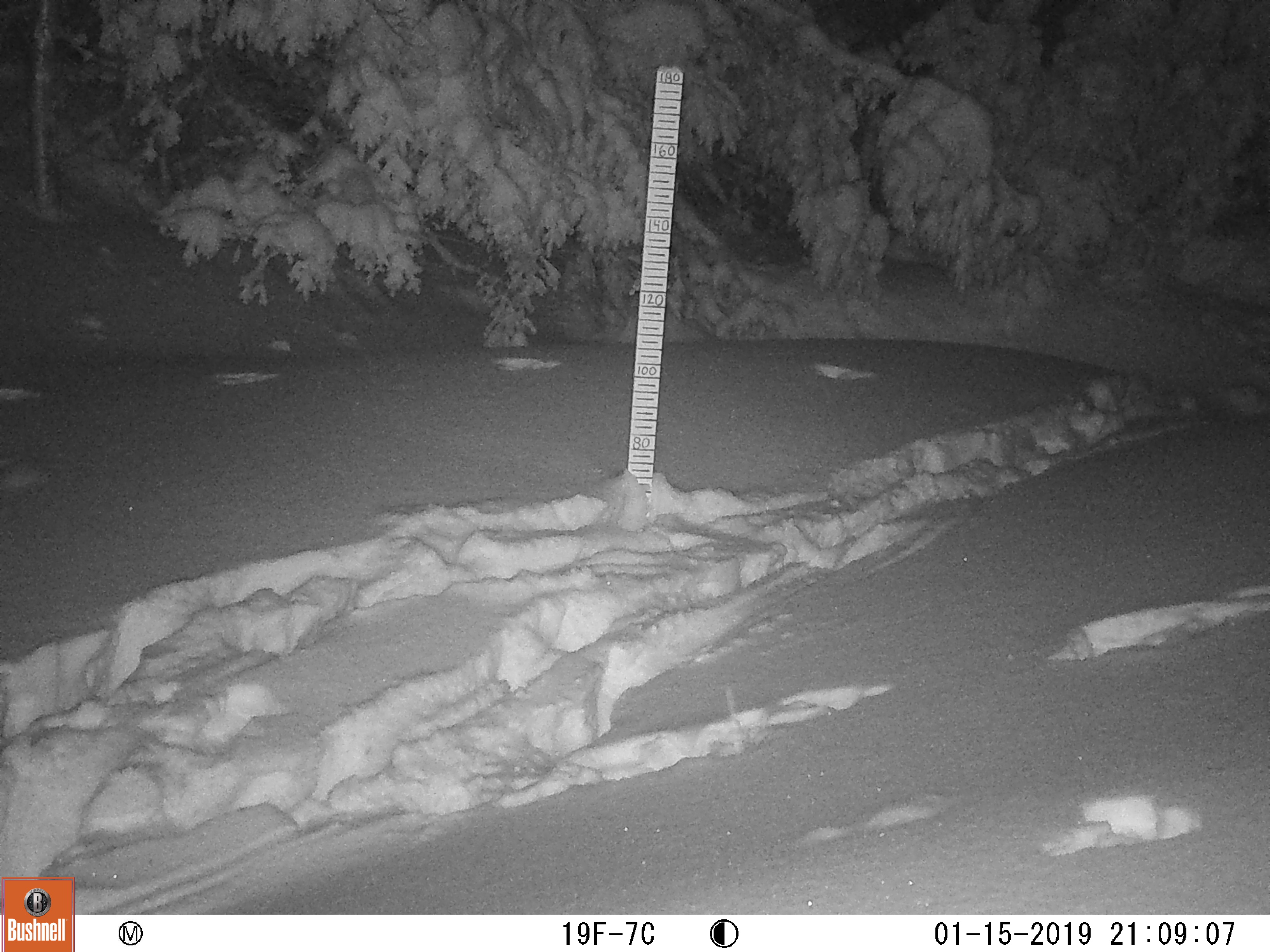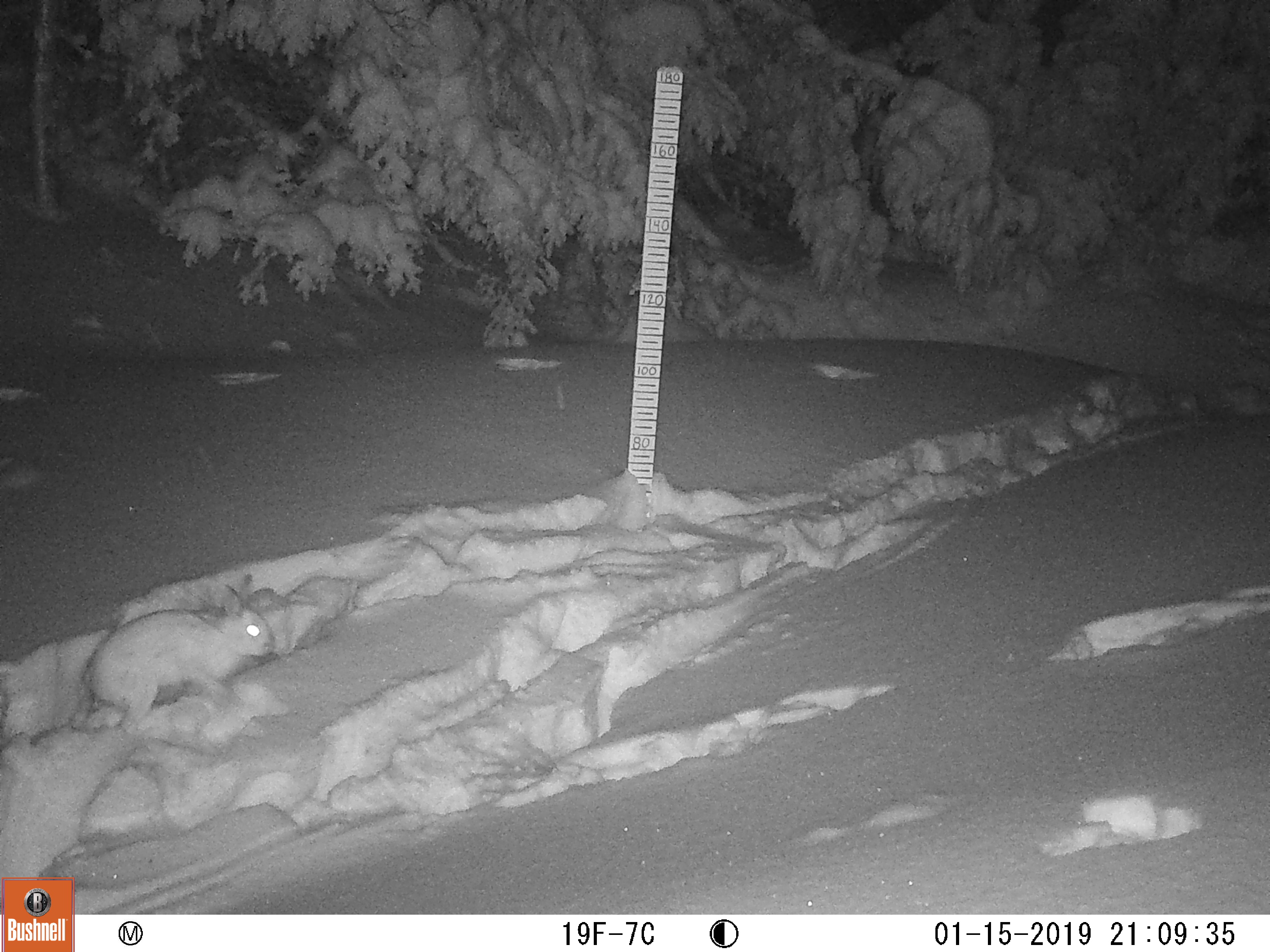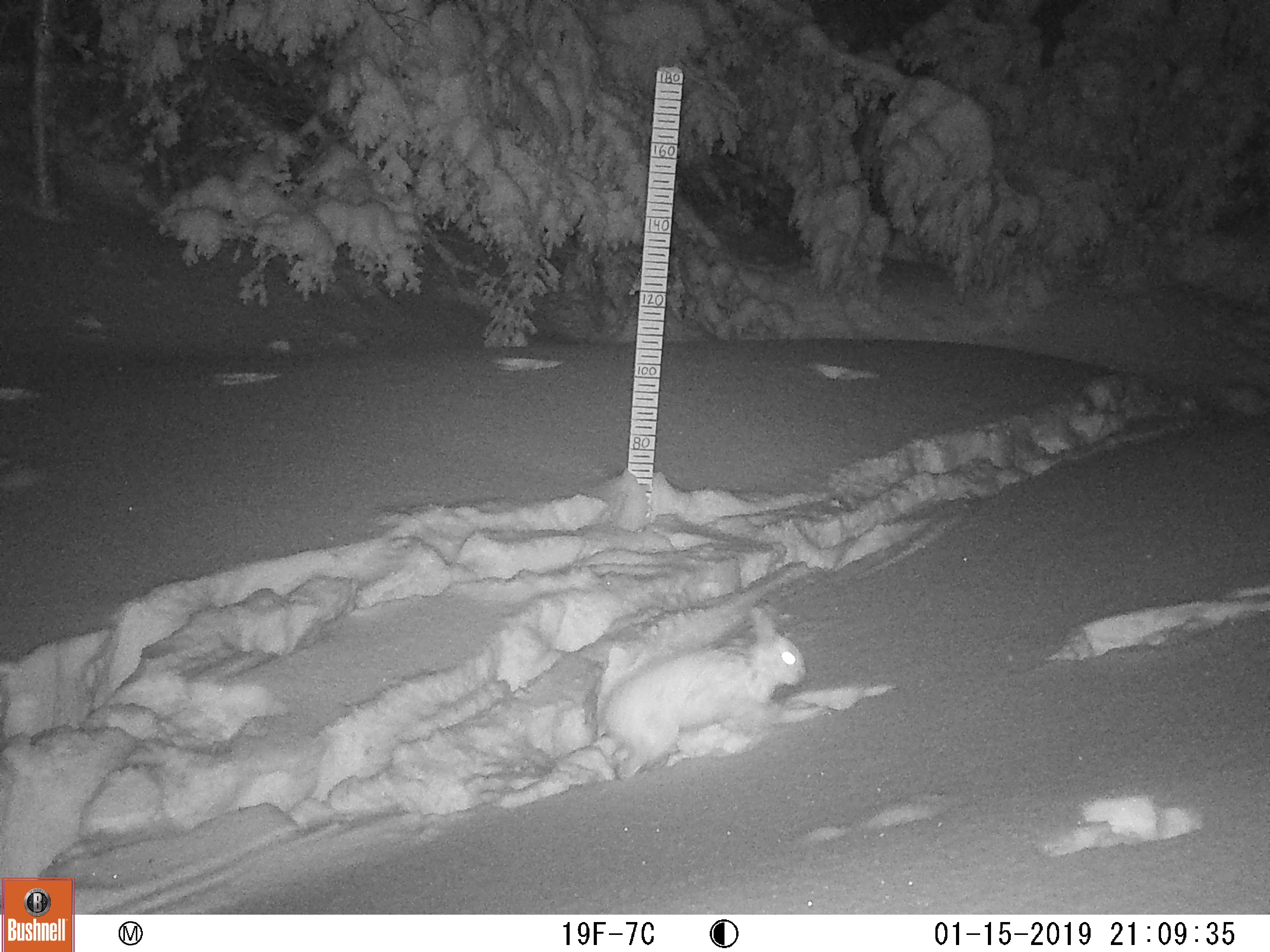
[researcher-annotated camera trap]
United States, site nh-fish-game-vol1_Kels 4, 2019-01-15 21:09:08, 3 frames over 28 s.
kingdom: Animalia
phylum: Chordata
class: Mammalia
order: Lagomorpha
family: Leporidae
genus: Lepus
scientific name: Lepus americanus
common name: snowshoe hare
Snowshoe hare (Lepus americanus).